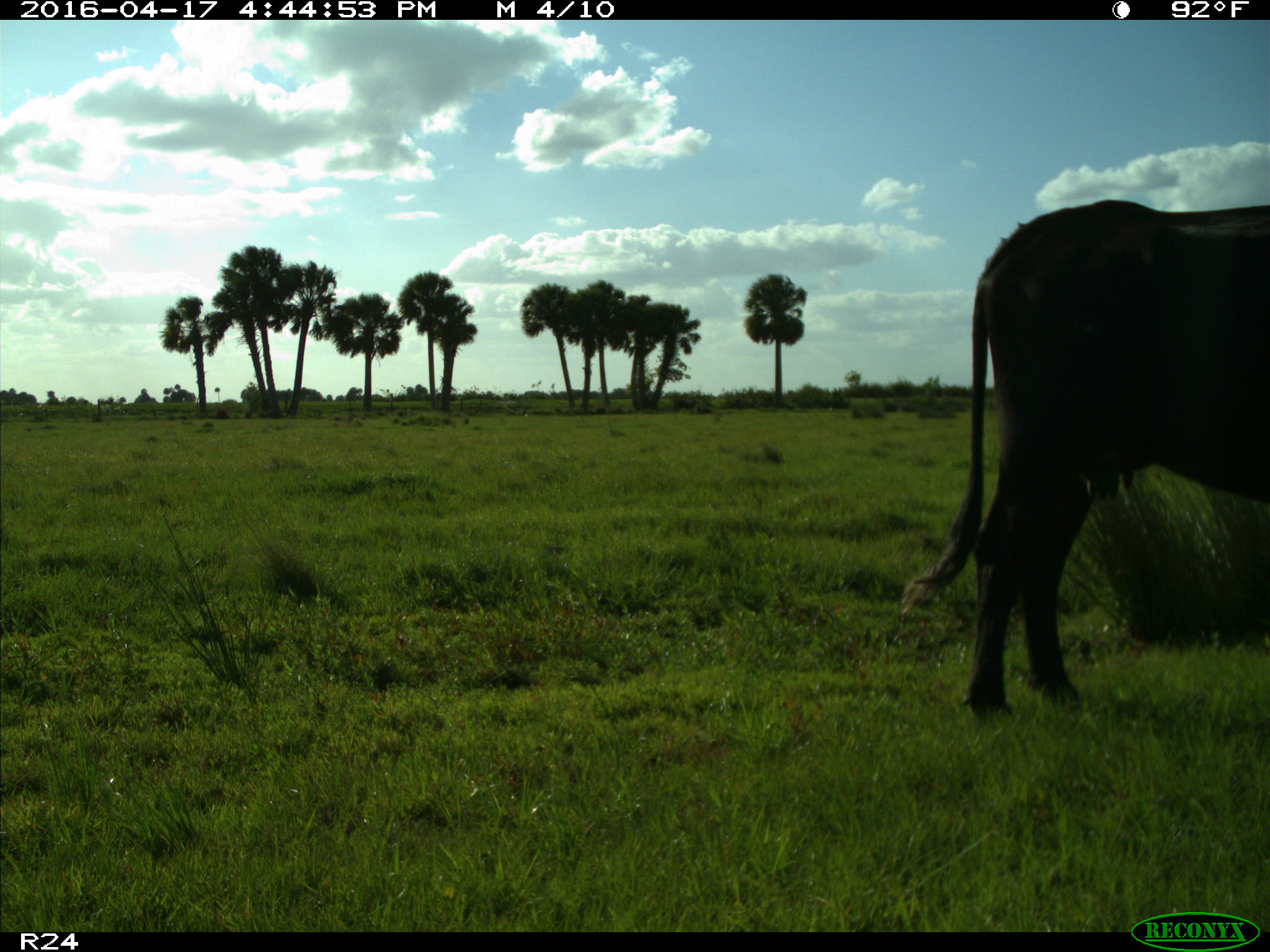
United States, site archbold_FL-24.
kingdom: Animalia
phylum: Chordata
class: Mammalia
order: Artiodactyla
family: Bovidae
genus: Bos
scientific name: Bos taurus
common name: domestic cow